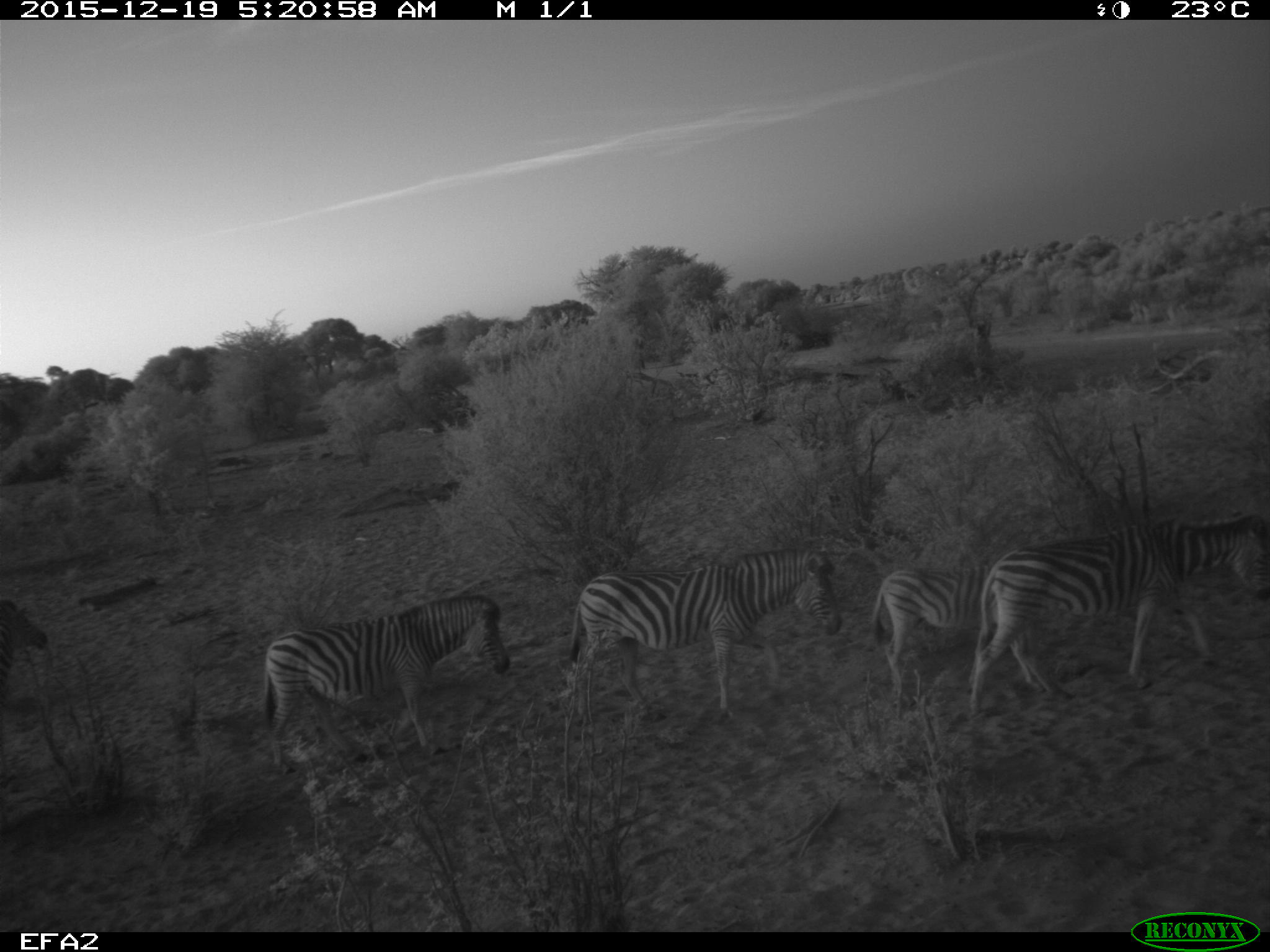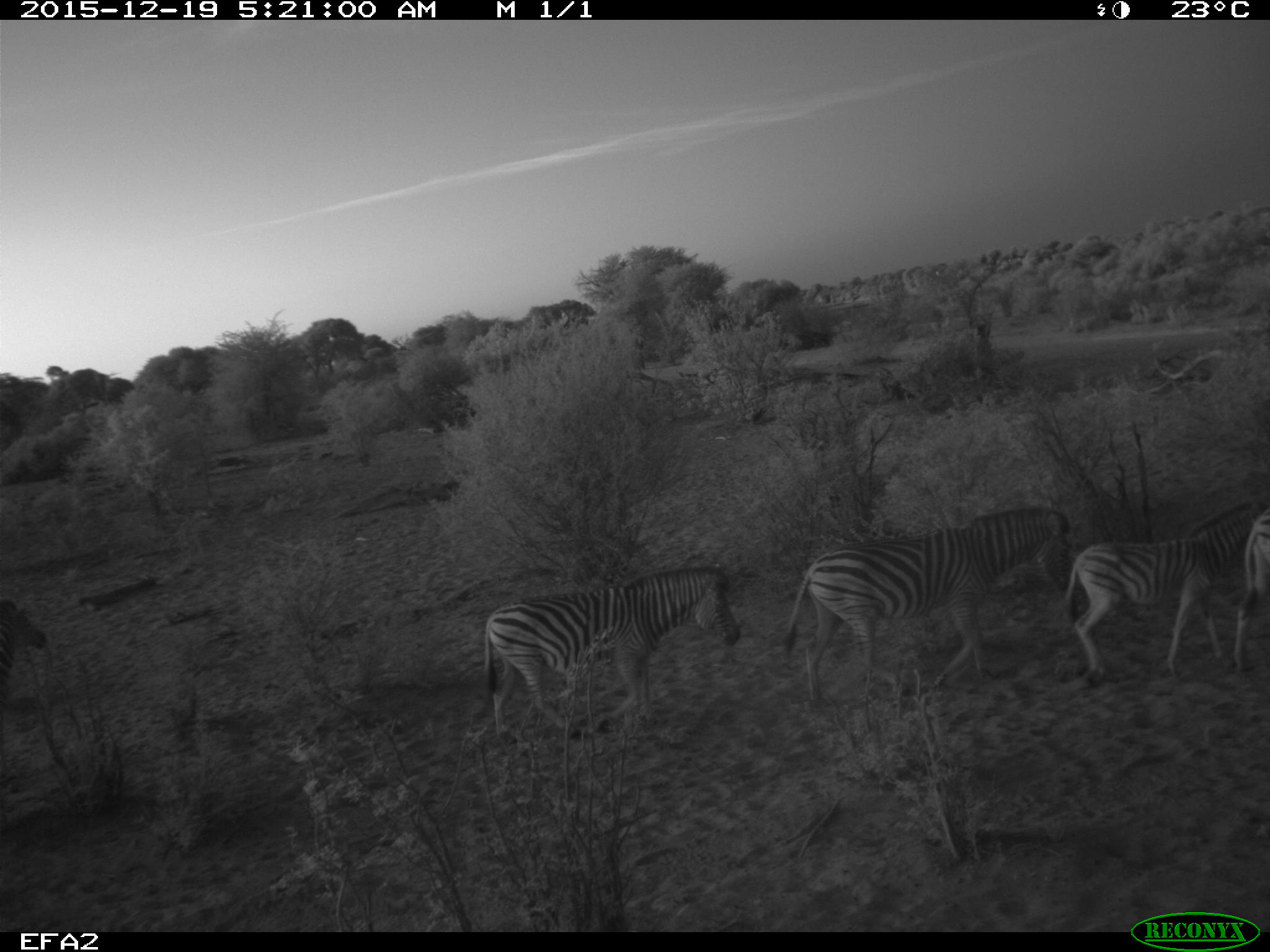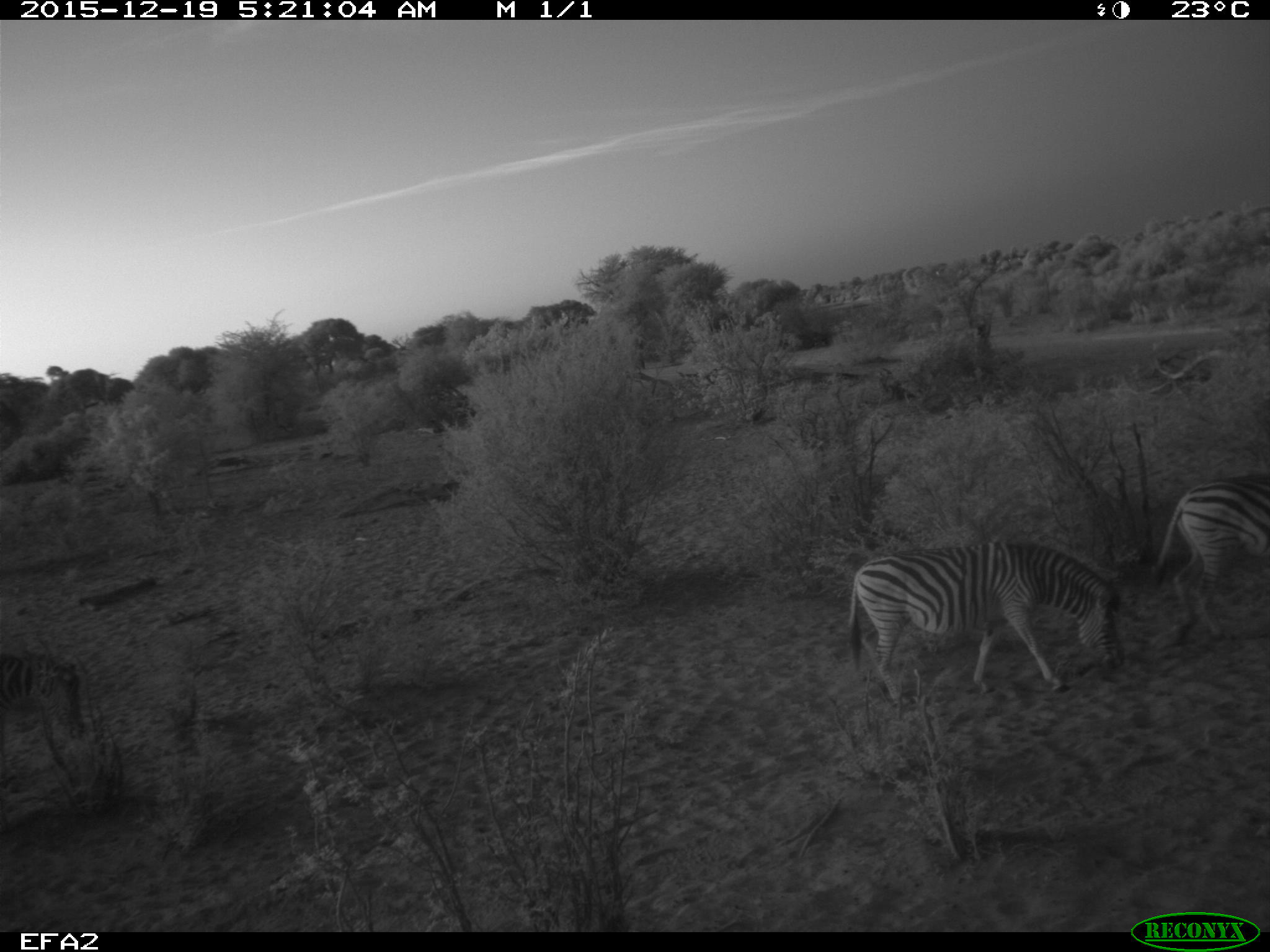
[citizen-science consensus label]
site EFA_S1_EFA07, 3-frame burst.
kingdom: Animalia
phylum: Chordata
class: Mammalia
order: Perissodactyla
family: Equidae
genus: Equus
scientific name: Equus quagga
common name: plains zebra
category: zebraplains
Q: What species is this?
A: Zebraplains (plains zebra) (Equus quagga).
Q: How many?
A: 5.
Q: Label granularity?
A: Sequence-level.